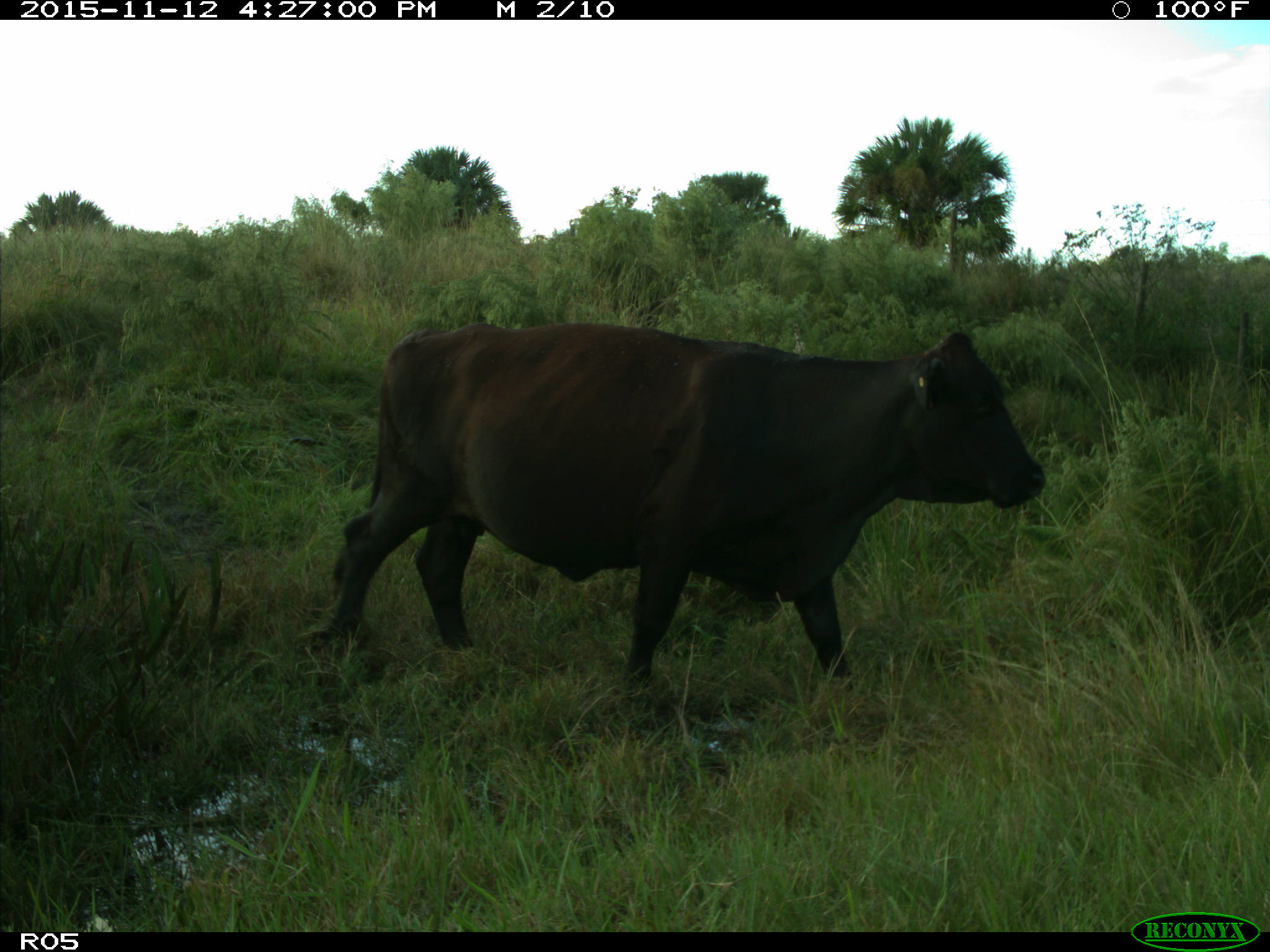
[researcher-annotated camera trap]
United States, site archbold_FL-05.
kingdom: Animalia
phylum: Chordata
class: Mammalia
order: Artiodactyla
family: Bovidae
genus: Bos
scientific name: Bos taurus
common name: domestic cow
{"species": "Bos taurus (domestic cow)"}